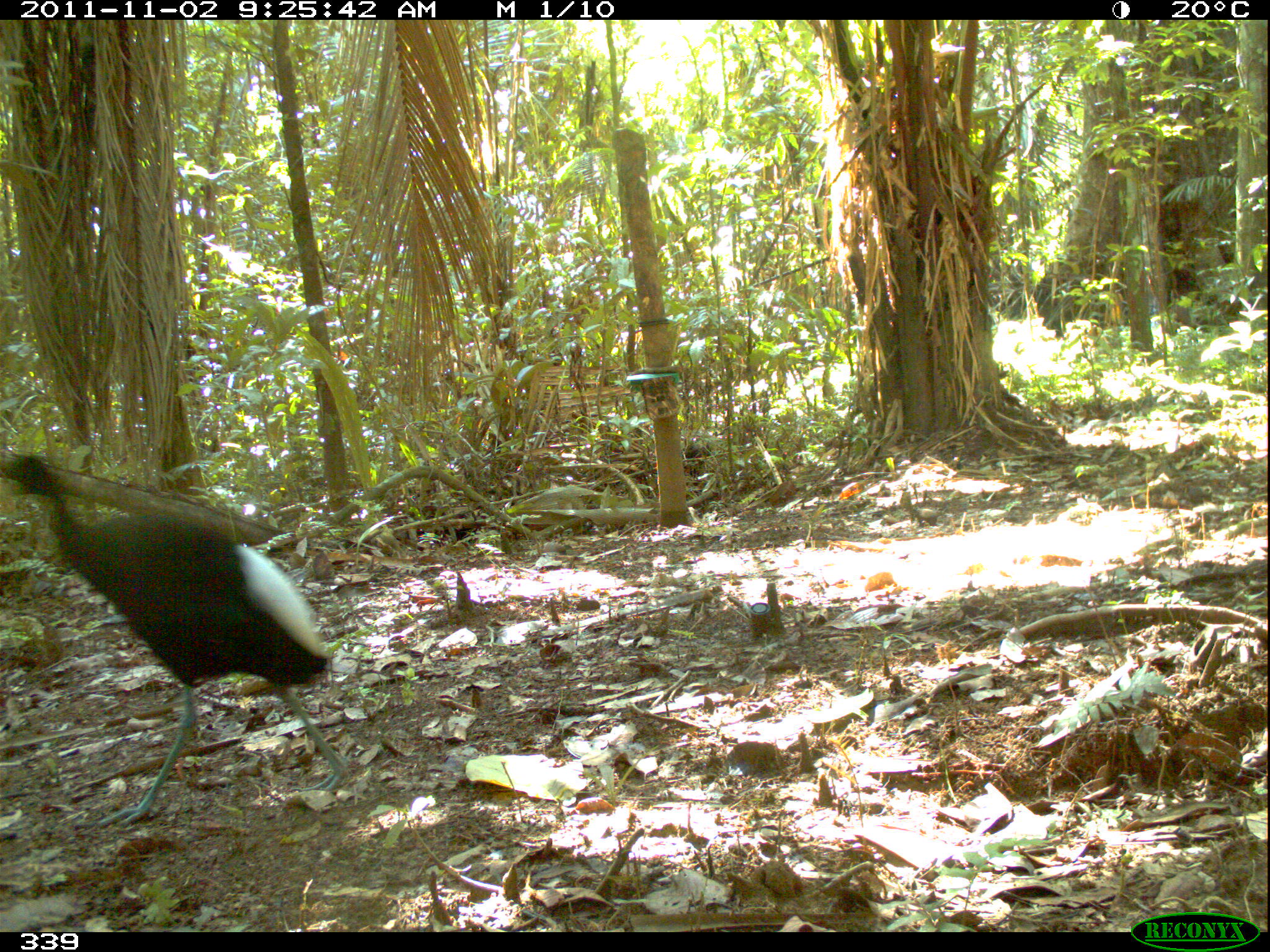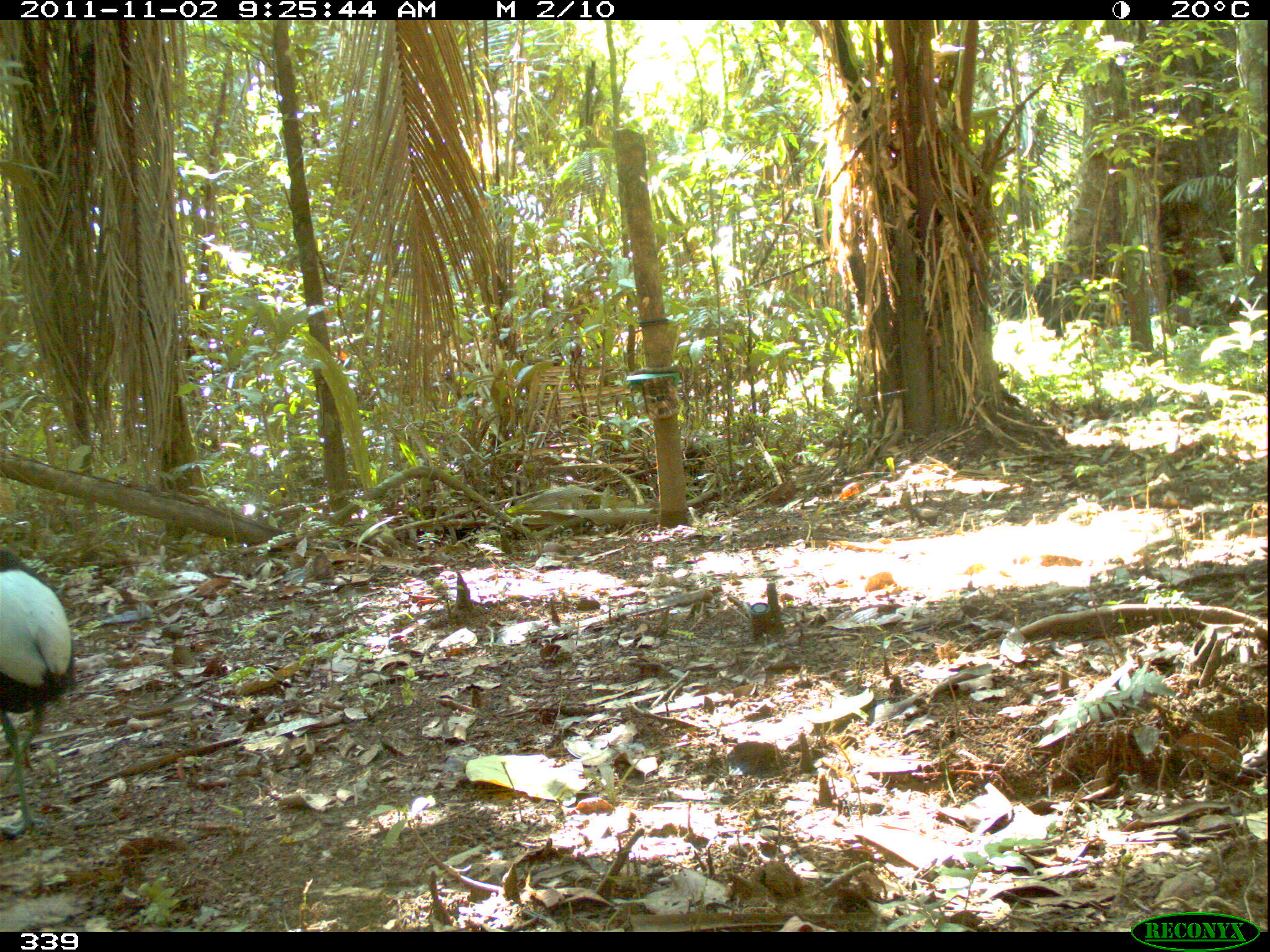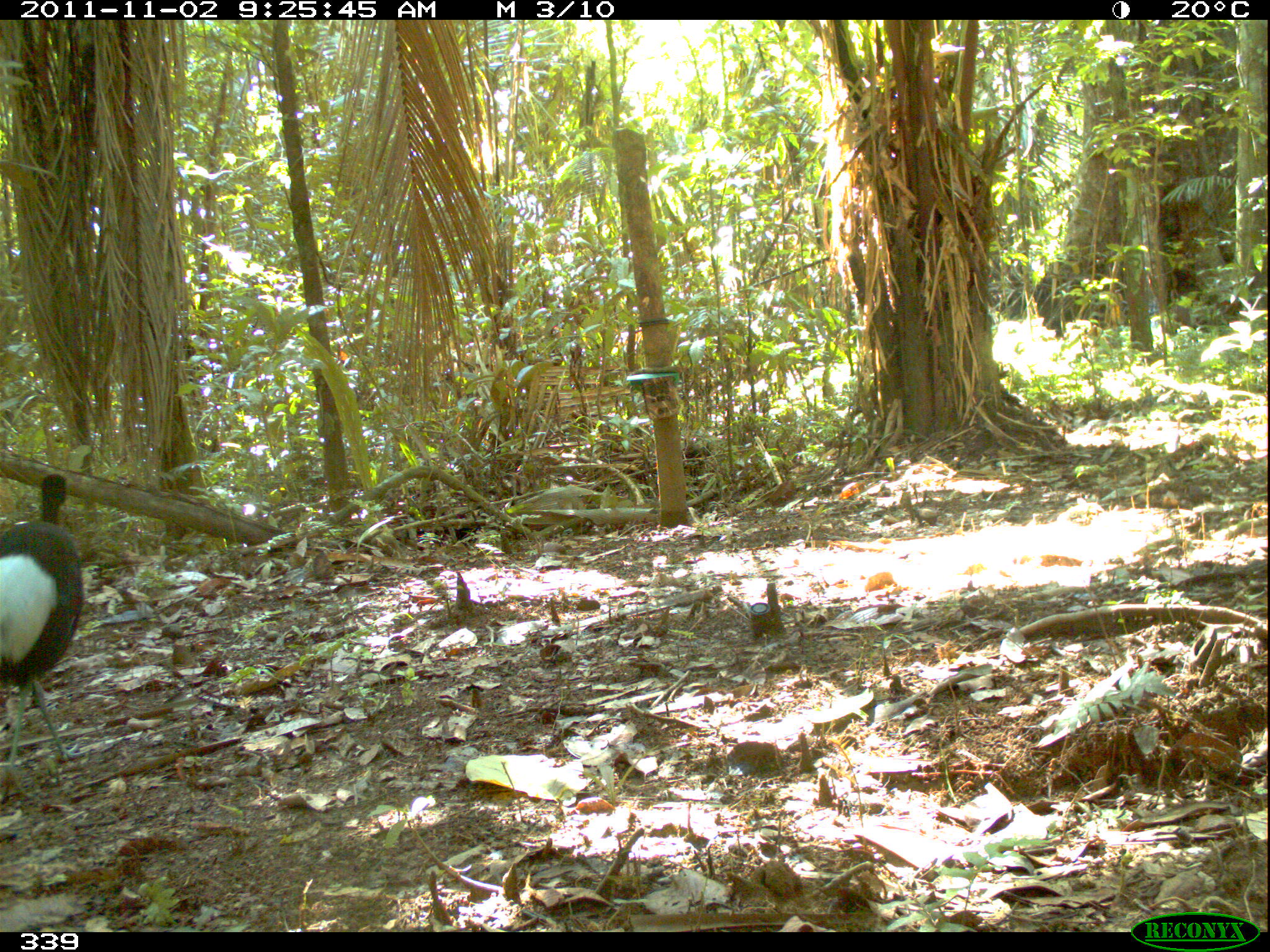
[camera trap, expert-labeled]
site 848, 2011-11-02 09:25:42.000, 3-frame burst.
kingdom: Animalia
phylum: Chordata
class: Aves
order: Gruiformes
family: Psophiidae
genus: Psophia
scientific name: Psophia leucoptera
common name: pale-winged trumpeter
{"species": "Psophia leucoptera (pale-winged trumpeter)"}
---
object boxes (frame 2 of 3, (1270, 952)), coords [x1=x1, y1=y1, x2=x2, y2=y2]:
psophia leucoptera: [x1=0, y1=543, x2=73, y2=839]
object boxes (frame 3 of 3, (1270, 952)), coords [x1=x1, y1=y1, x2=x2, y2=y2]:
psophia leucoptera: [x1=1, y1=473, x2=93, y2=803]